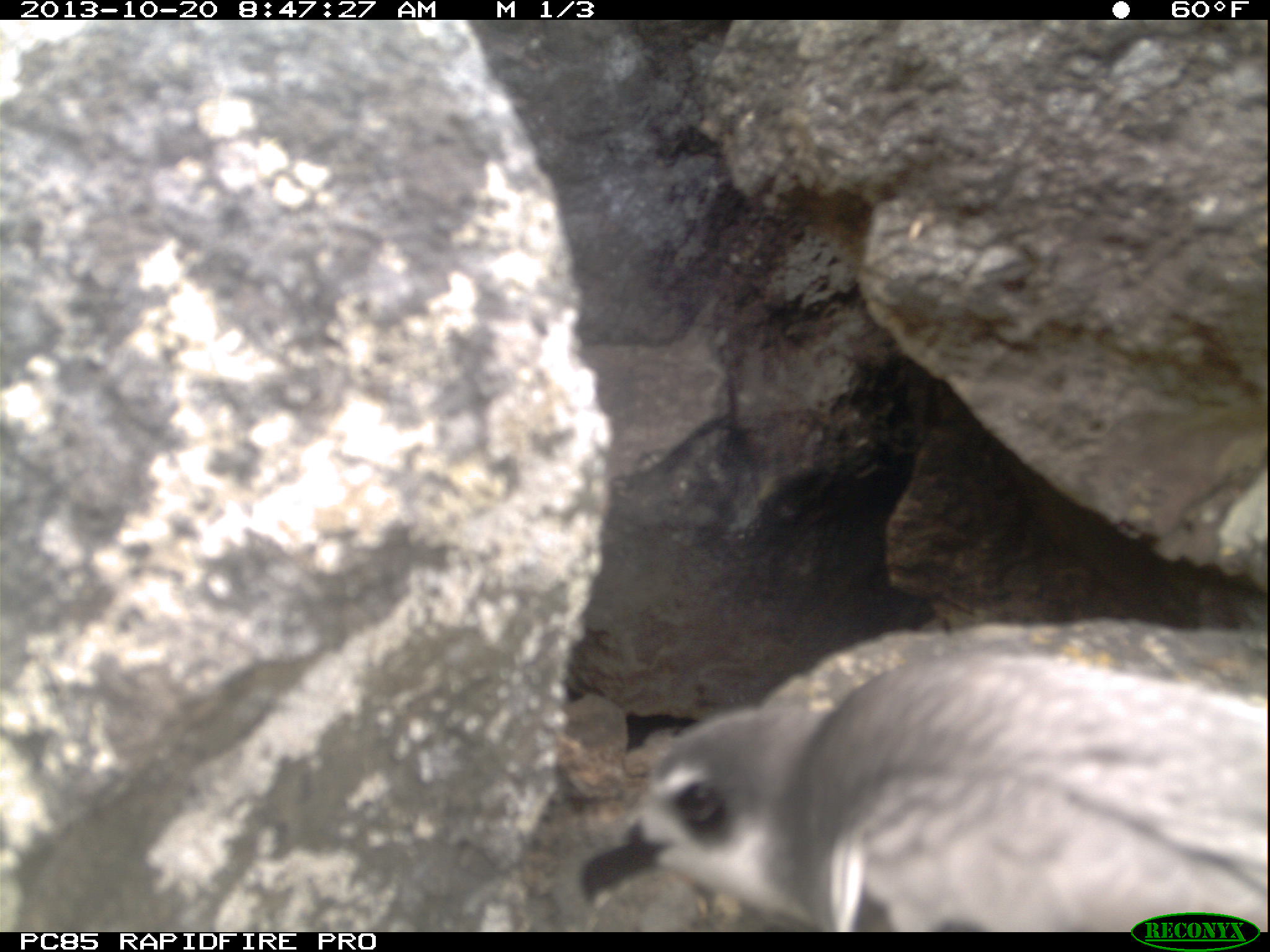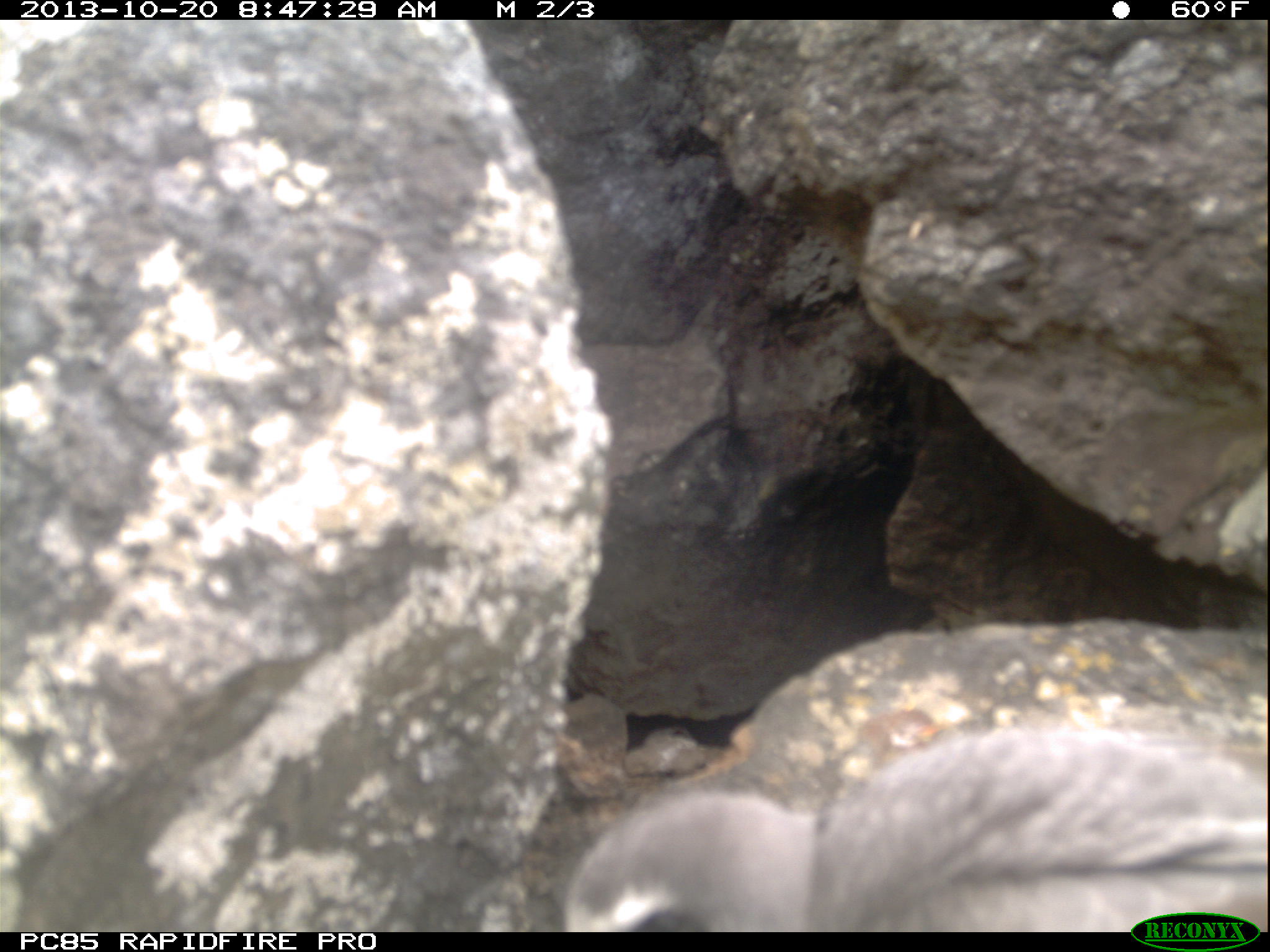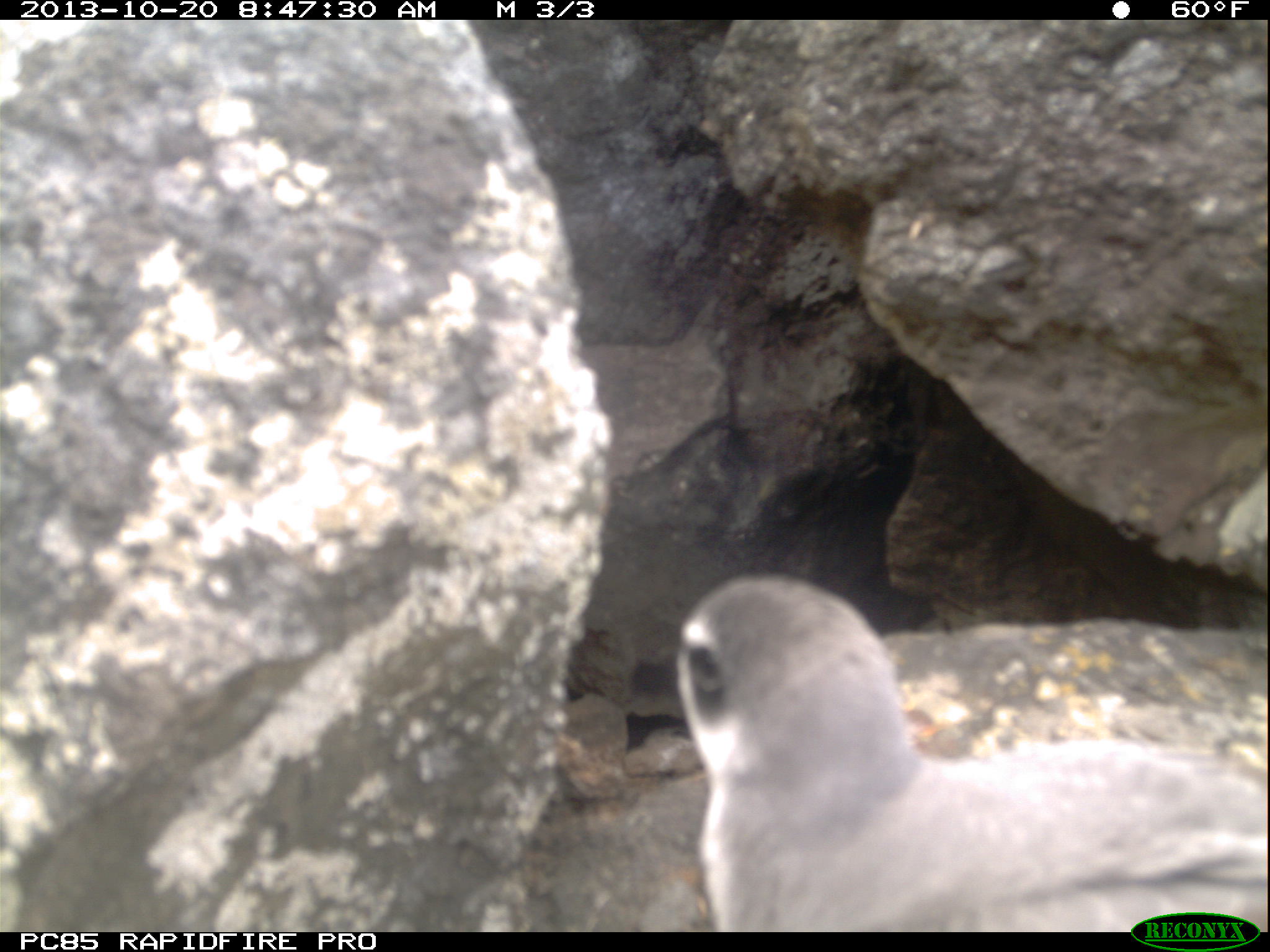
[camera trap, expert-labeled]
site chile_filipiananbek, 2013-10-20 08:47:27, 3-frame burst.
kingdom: Animalia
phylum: Chordata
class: Aves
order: Procellariiformes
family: Procellariidae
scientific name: Procellariidae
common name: petrel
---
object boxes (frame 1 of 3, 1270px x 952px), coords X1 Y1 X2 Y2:
petrel: 570 607 1270 930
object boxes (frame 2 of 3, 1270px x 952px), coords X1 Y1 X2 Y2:
petrel: 549 695 1270 932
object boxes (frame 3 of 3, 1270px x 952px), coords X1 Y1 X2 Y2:
petrel: 675 576 1259 928